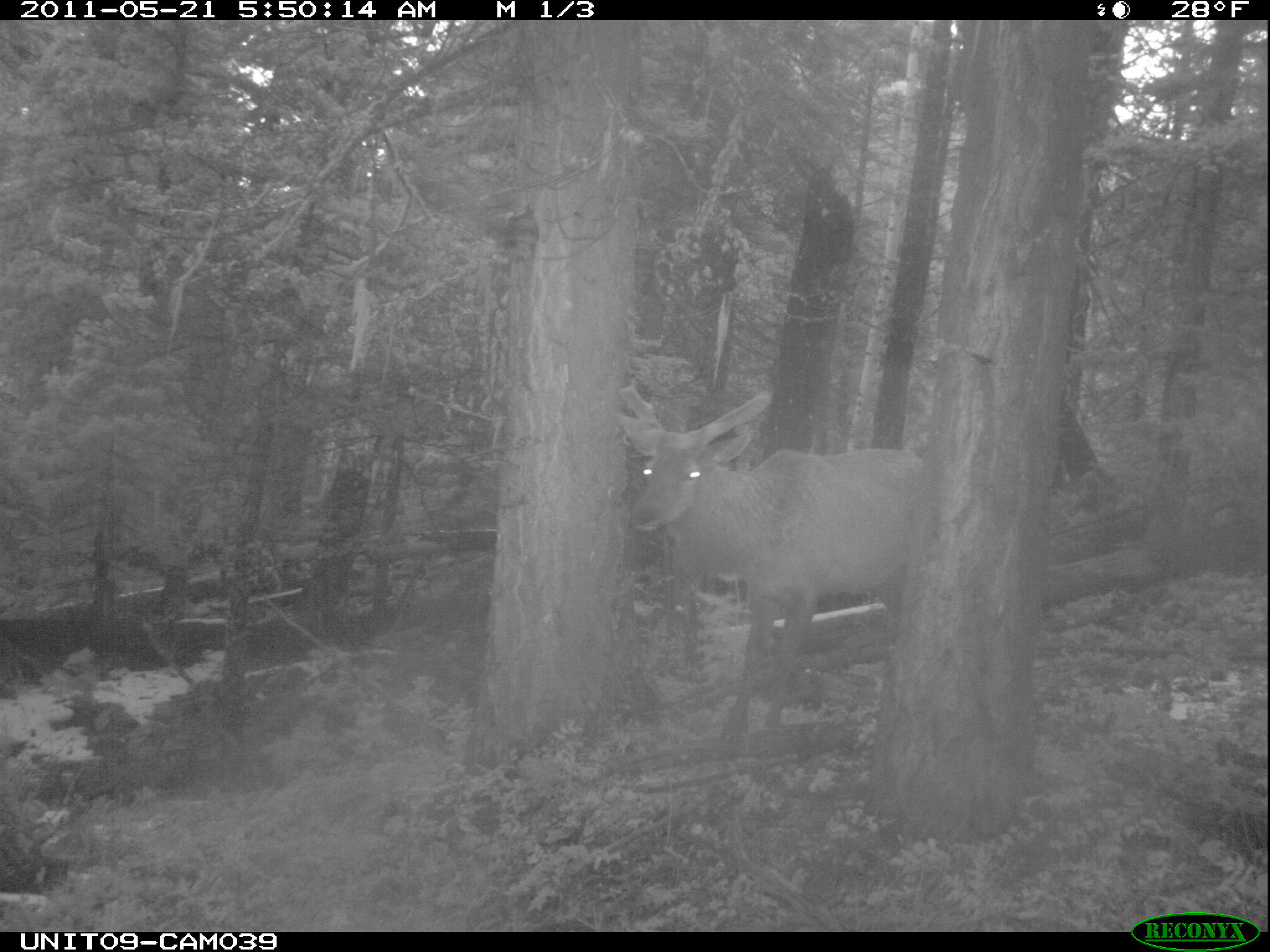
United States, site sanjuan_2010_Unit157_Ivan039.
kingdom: Animalia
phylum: Chordata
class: Mammalia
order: Artiodactyla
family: Cervidae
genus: Cervus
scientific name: Cervus elaphus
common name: red deer